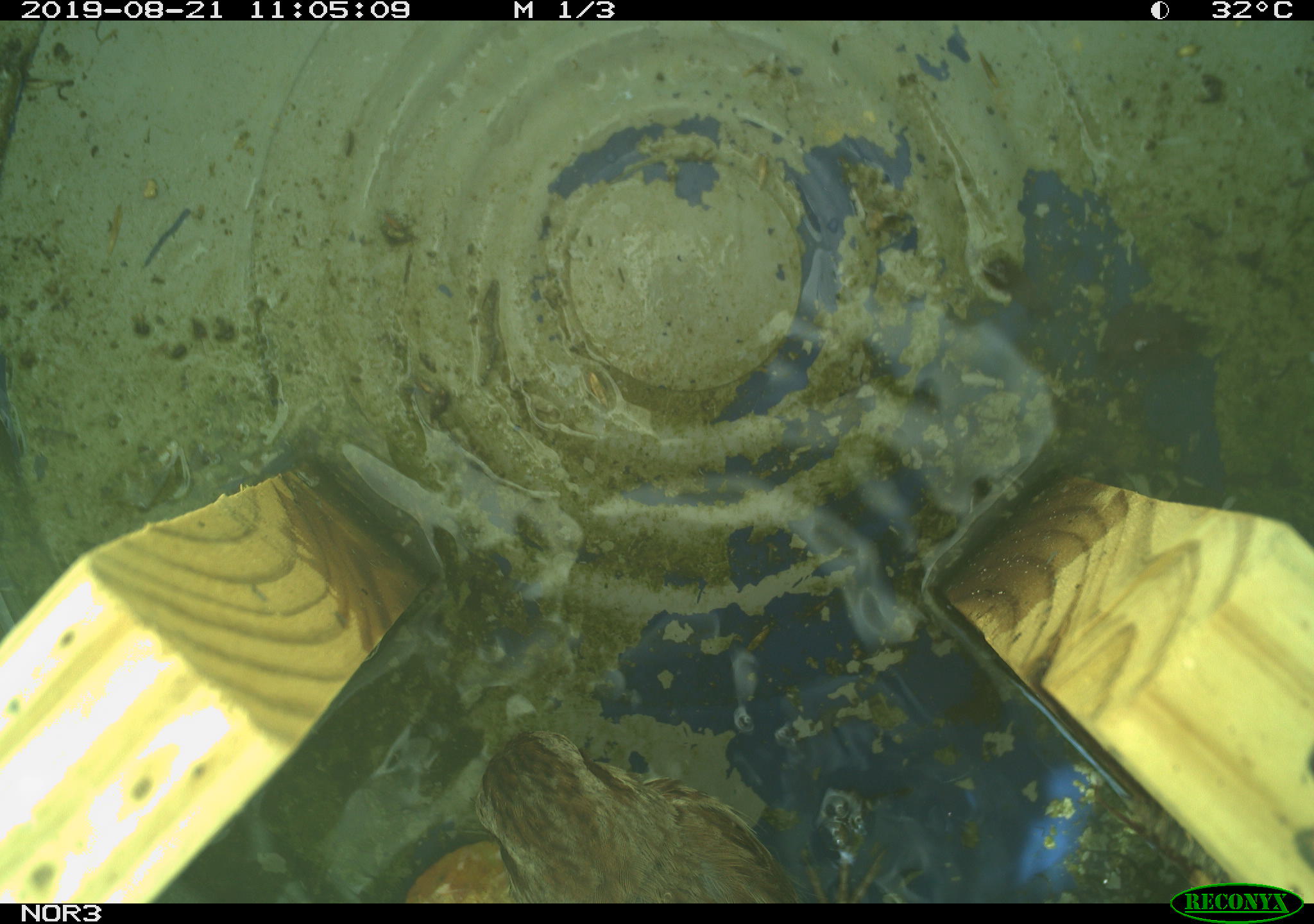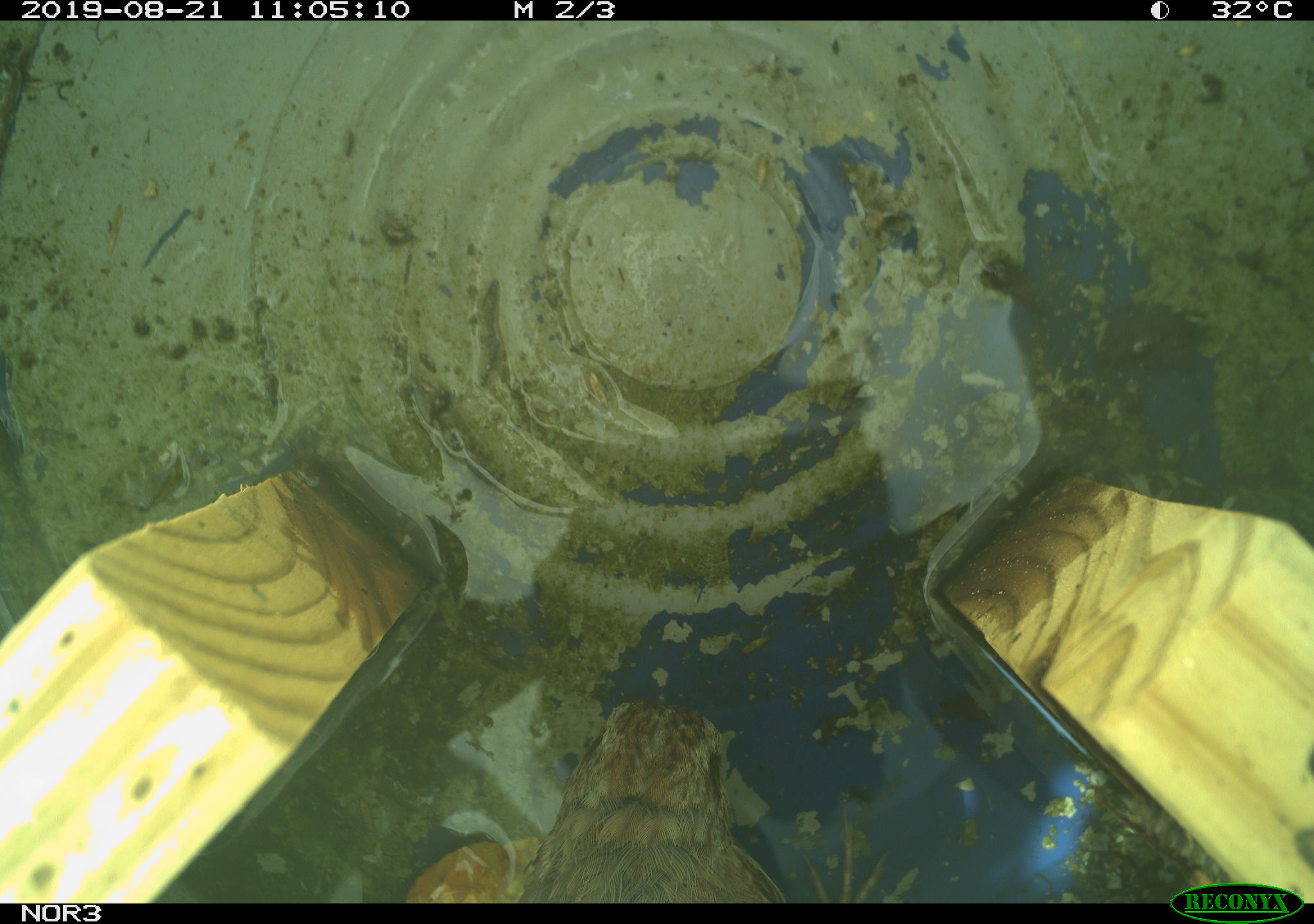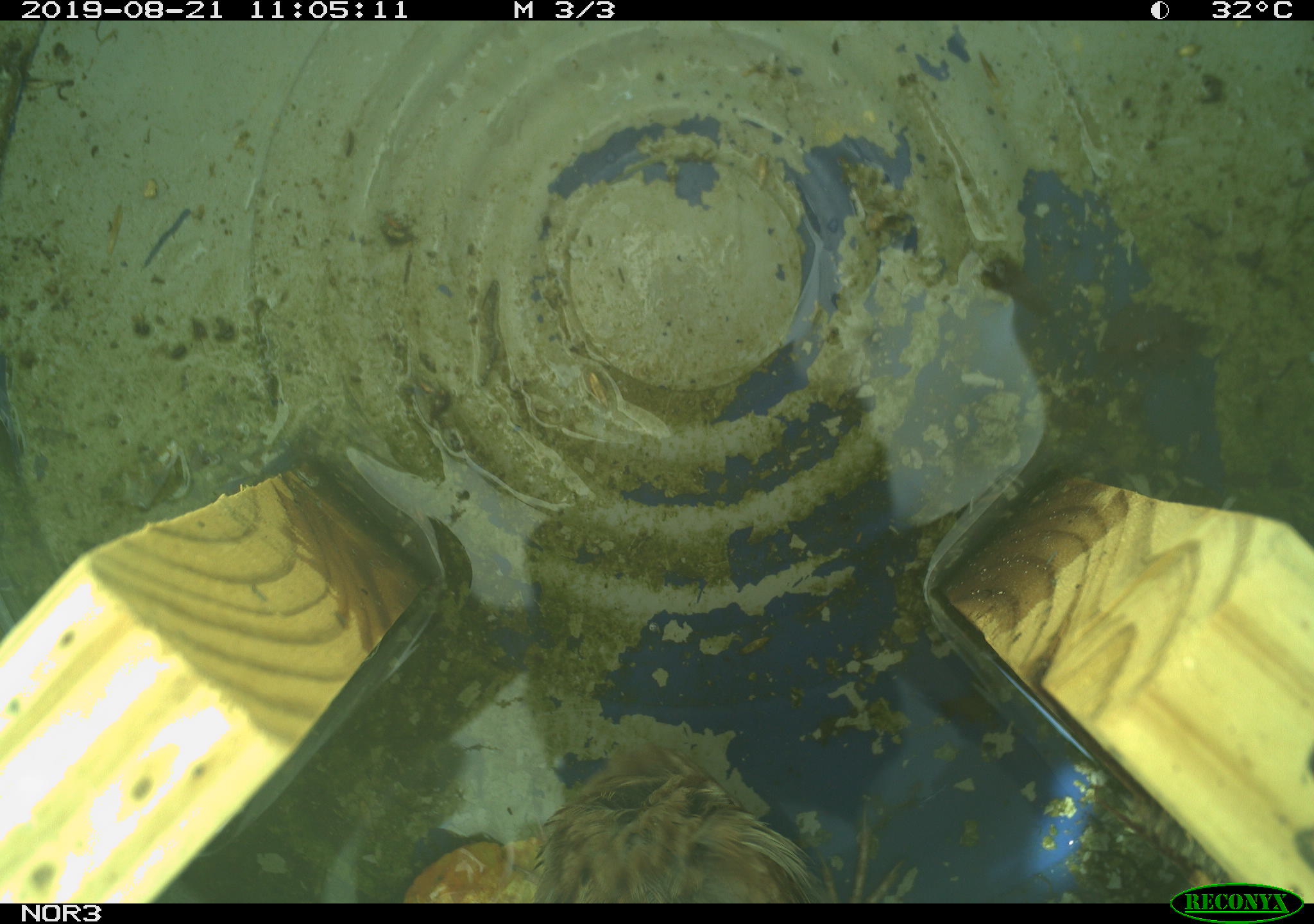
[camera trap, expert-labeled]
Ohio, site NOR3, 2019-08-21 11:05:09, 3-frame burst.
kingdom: Animalia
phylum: Chordata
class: Aves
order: Passeriformes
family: Passerellidae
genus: Melospiza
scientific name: Melospiza melodia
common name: song sparrow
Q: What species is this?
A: Song sparrow (Melospiza melodia).